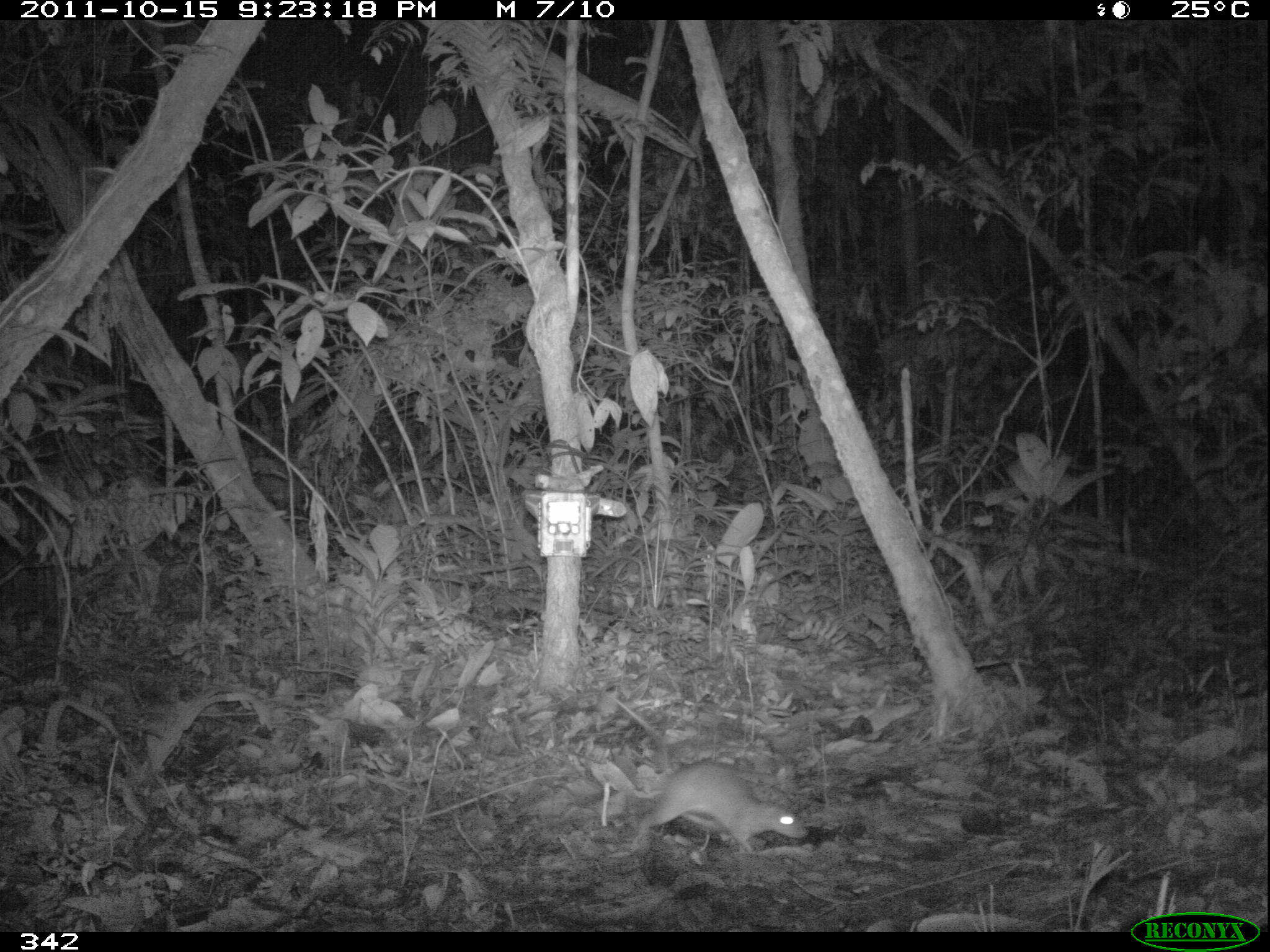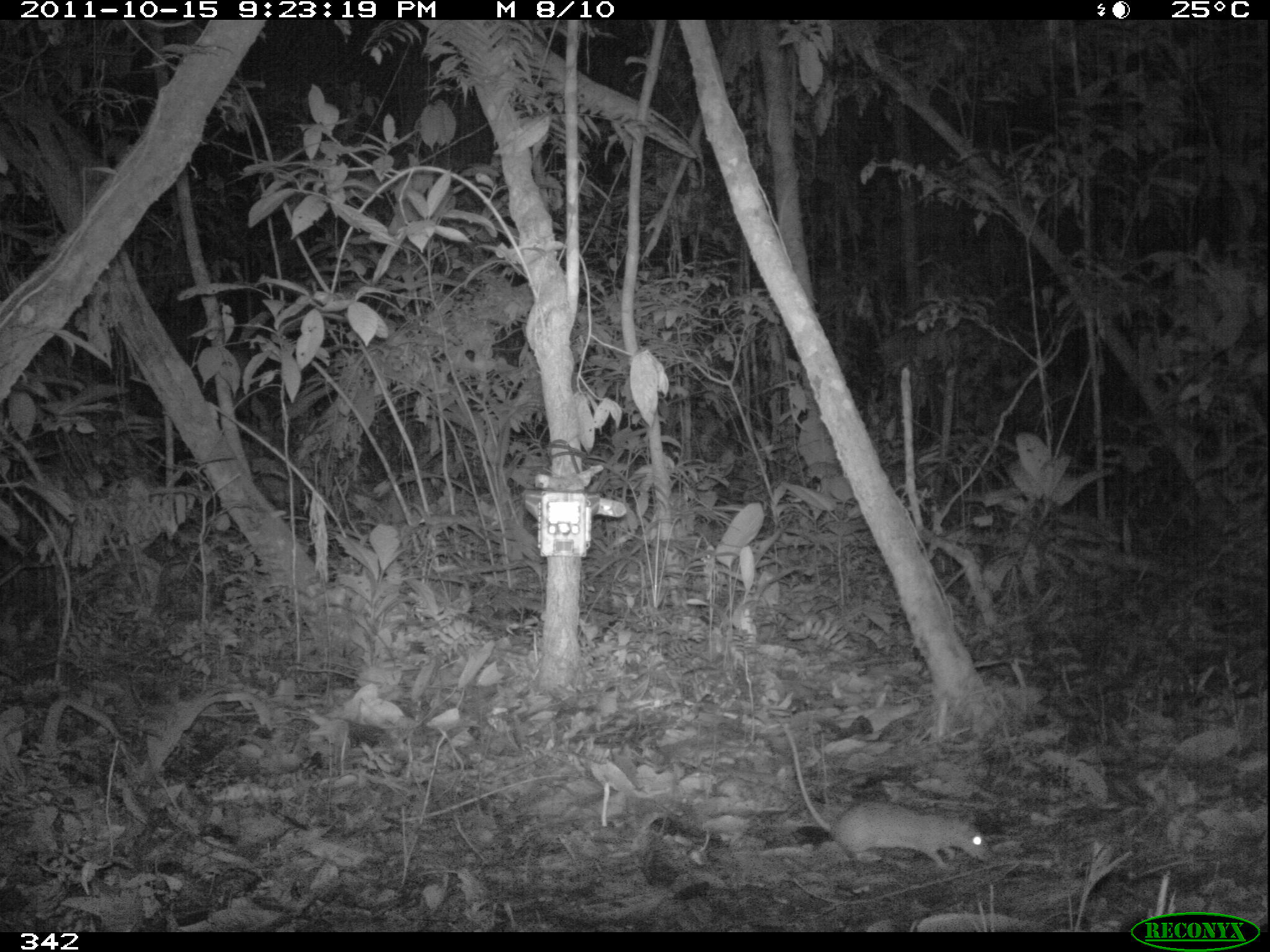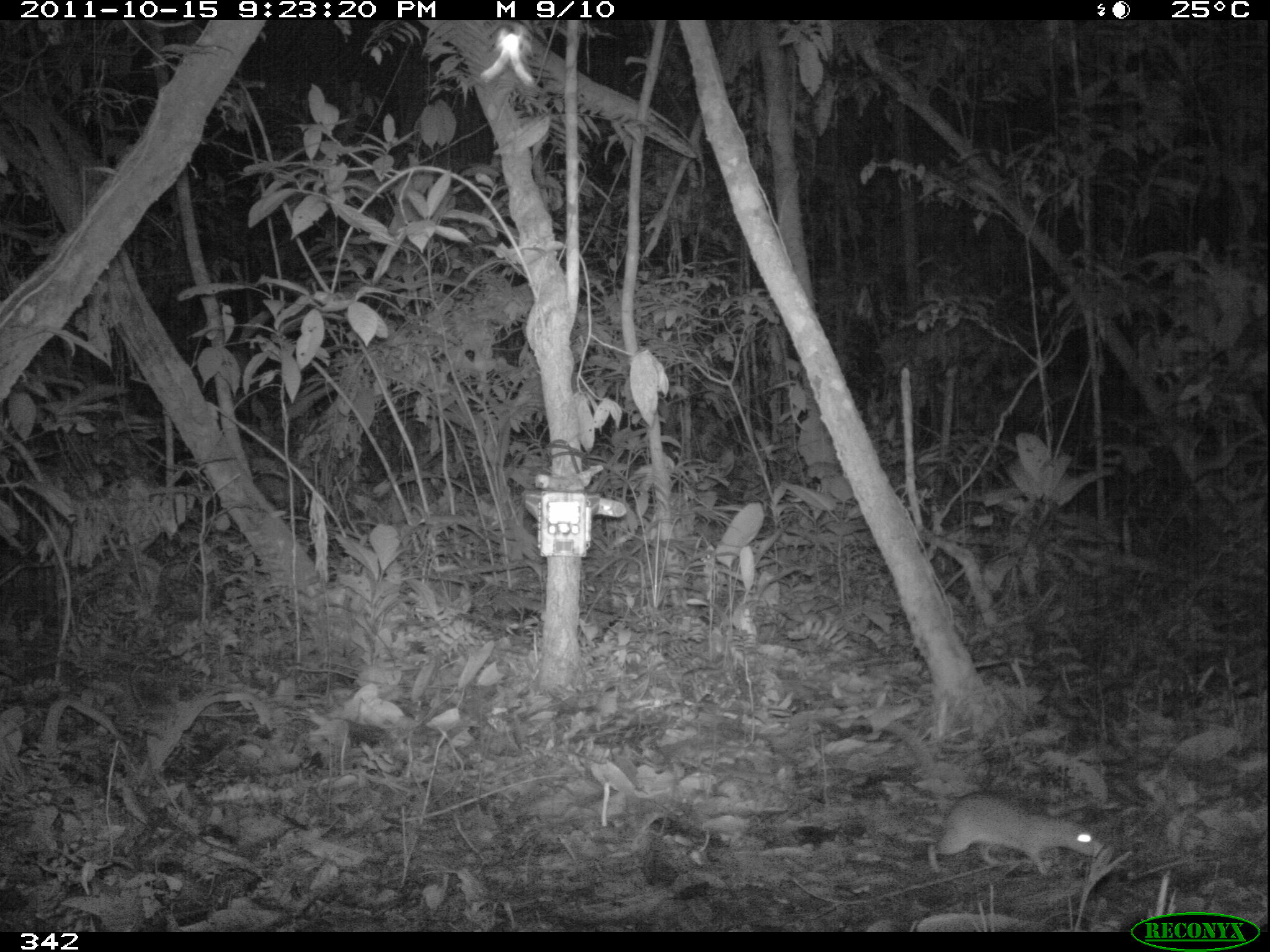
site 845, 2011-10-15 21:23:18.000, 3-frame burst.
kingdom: Animalia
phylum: Chordata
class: Mammalia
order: Rodentia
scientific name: Rodentia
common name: rodents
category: unknown rodent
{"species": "unknown rodent (rodents) (Rodentia)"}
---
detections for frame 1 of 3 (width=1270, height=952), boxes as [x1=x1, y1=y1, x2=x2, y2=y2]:
unknown rodent: [x1=597, y1=688, x2=809, y2=855]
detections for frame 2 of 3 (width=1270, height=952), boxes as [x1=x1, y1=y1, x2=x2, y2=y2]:
unknown rodent: [x1=774, y1=718, x2=989, y2=867]